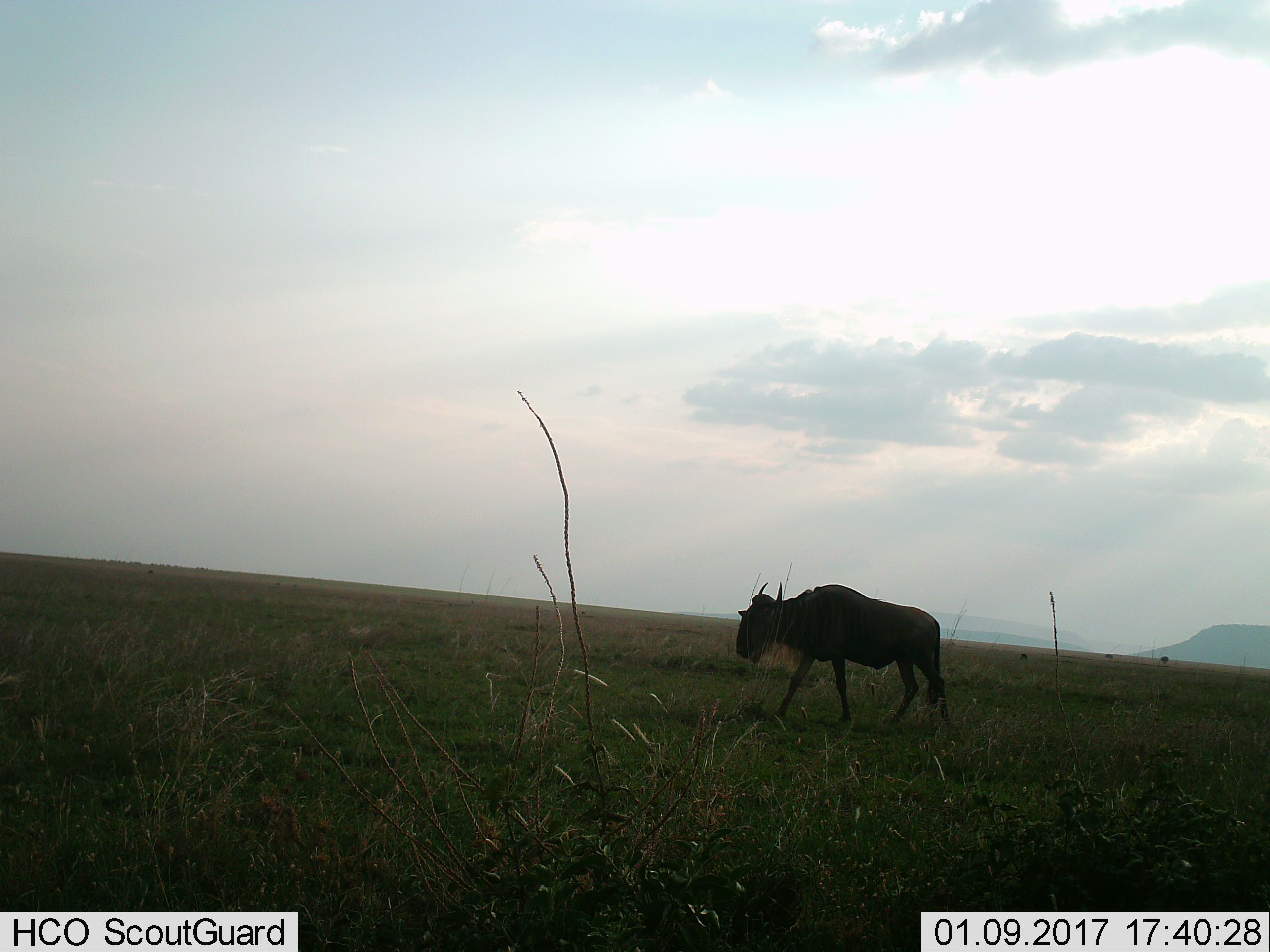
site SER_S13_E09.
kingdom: Animalia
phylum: Chordata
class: Mammalia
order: Artiodactyla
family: Bovidae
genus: Connochaetes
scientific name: Connochaetes taurinus taurinus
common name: blue wildebeest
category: wildebeestblue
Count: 1.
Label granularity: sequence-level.